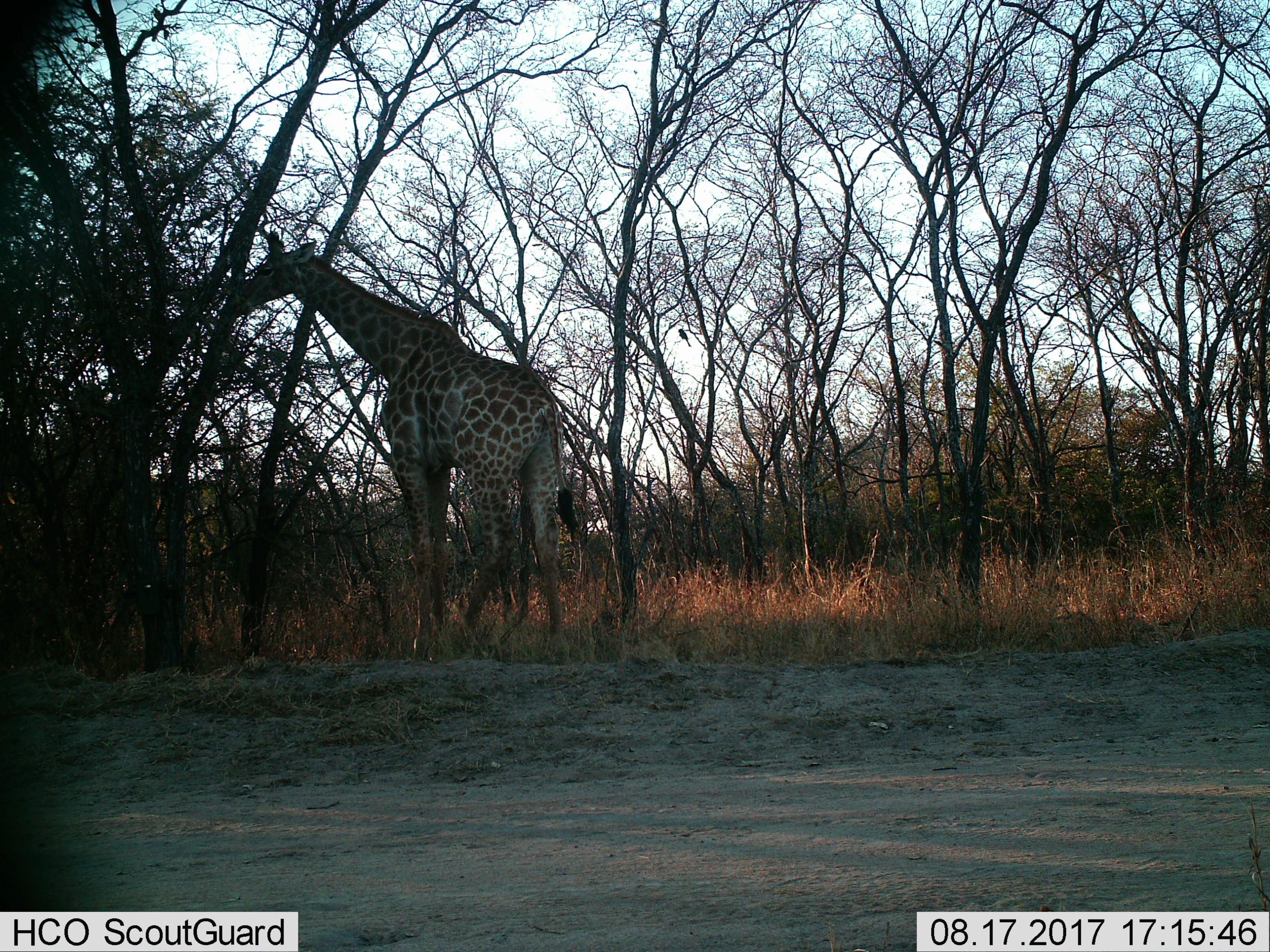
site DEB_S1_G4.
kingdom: Animalia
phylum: Chordata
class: Mammalia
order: Artiodactyla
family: Giraffidae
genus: Giraffa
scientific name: Giraffa camelopardalis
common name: giraffe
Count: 1.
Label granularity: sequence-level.